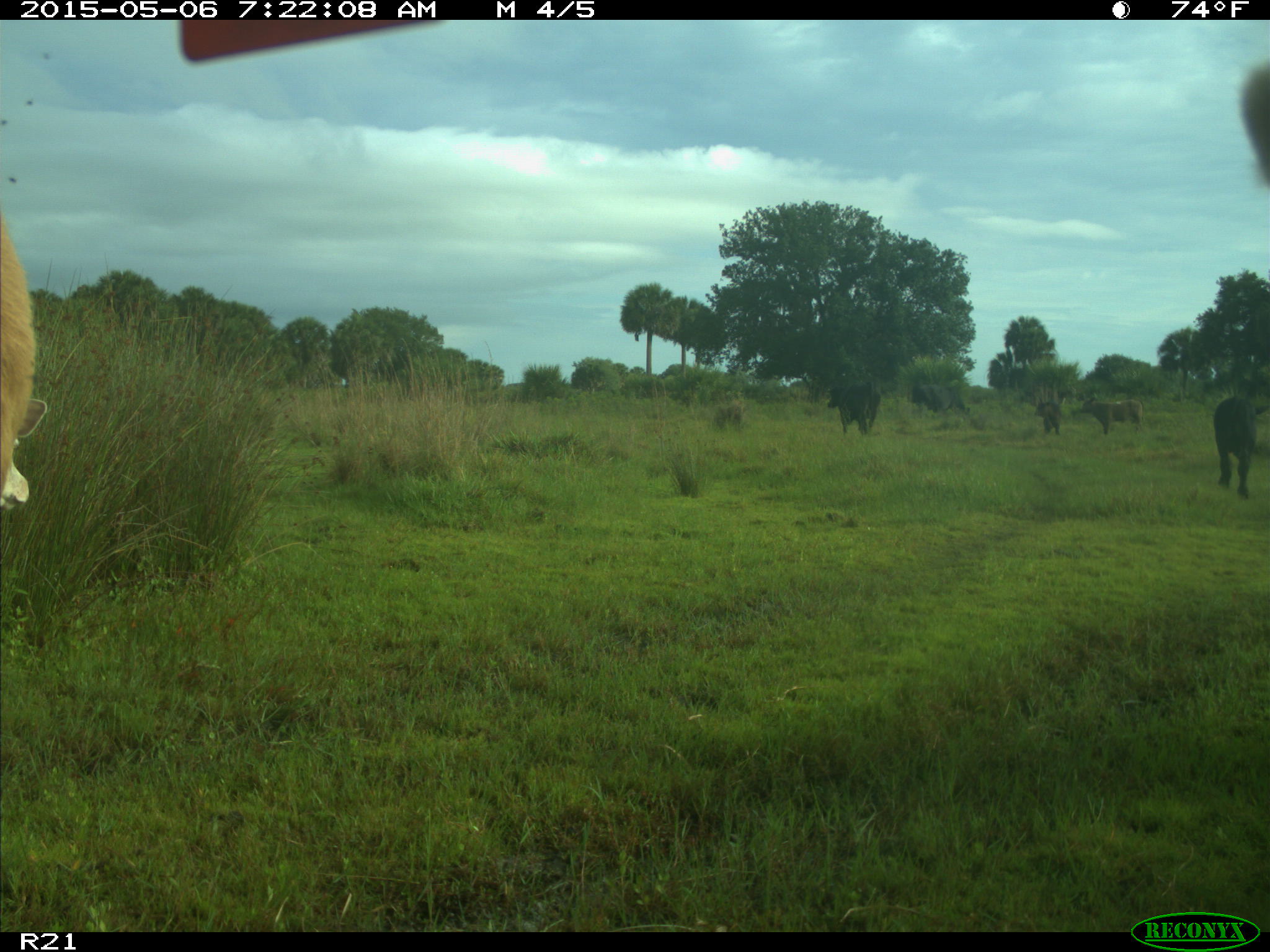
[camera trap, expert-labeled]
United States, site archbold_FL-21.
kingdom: Animalia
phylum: Chordata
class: Mammalia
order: Artiodactyla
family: Bovidae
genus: Bos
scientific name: Bos taurus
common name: domestic cow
Bos taurus (domestic cow).